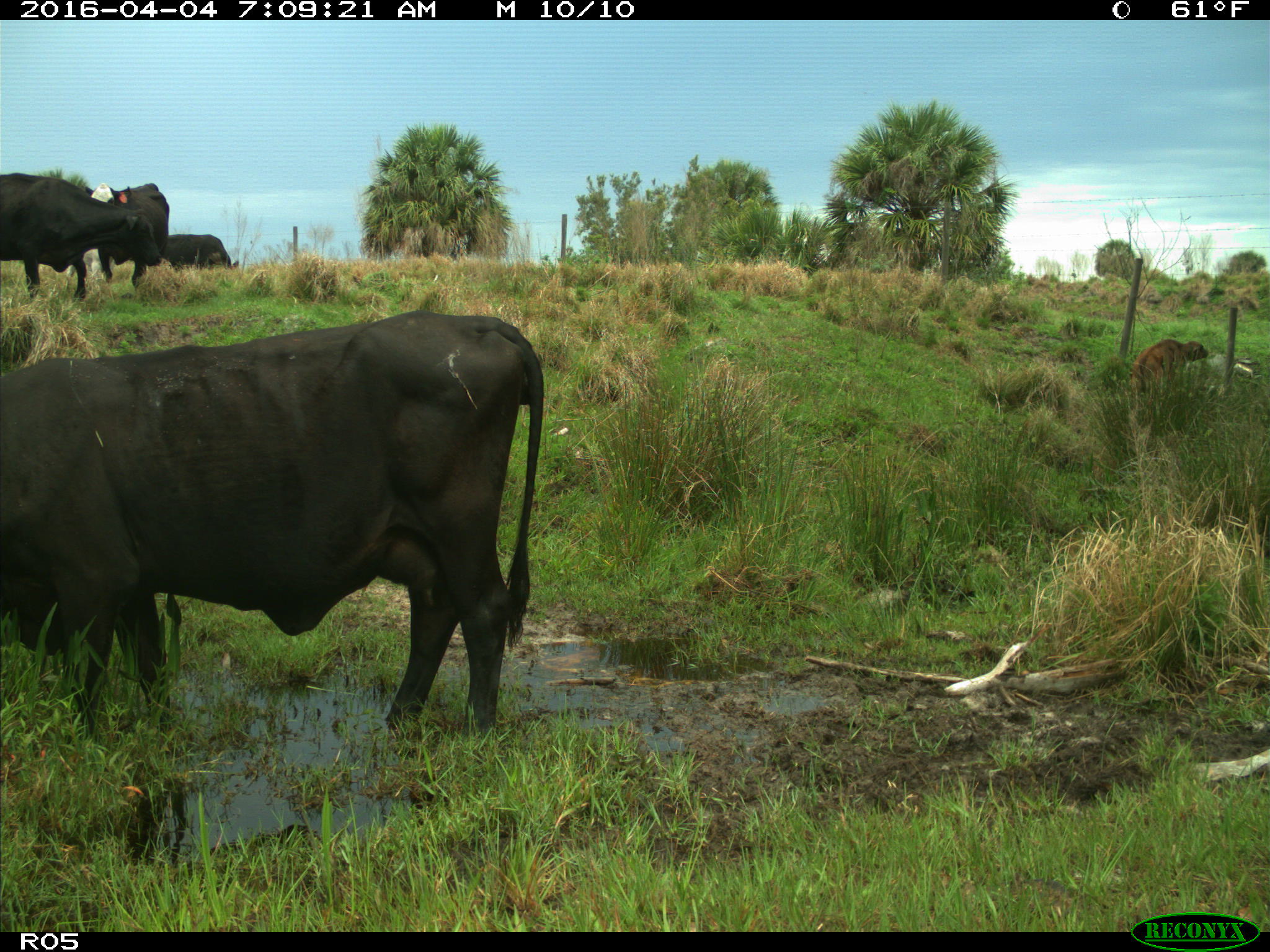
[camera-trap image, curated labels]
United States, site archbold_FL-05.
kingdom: Animalia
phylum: Chordata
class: Mammalia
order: Artiodactyla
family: Bovidae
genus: Bos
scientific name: Bos taurus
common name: domestic cow